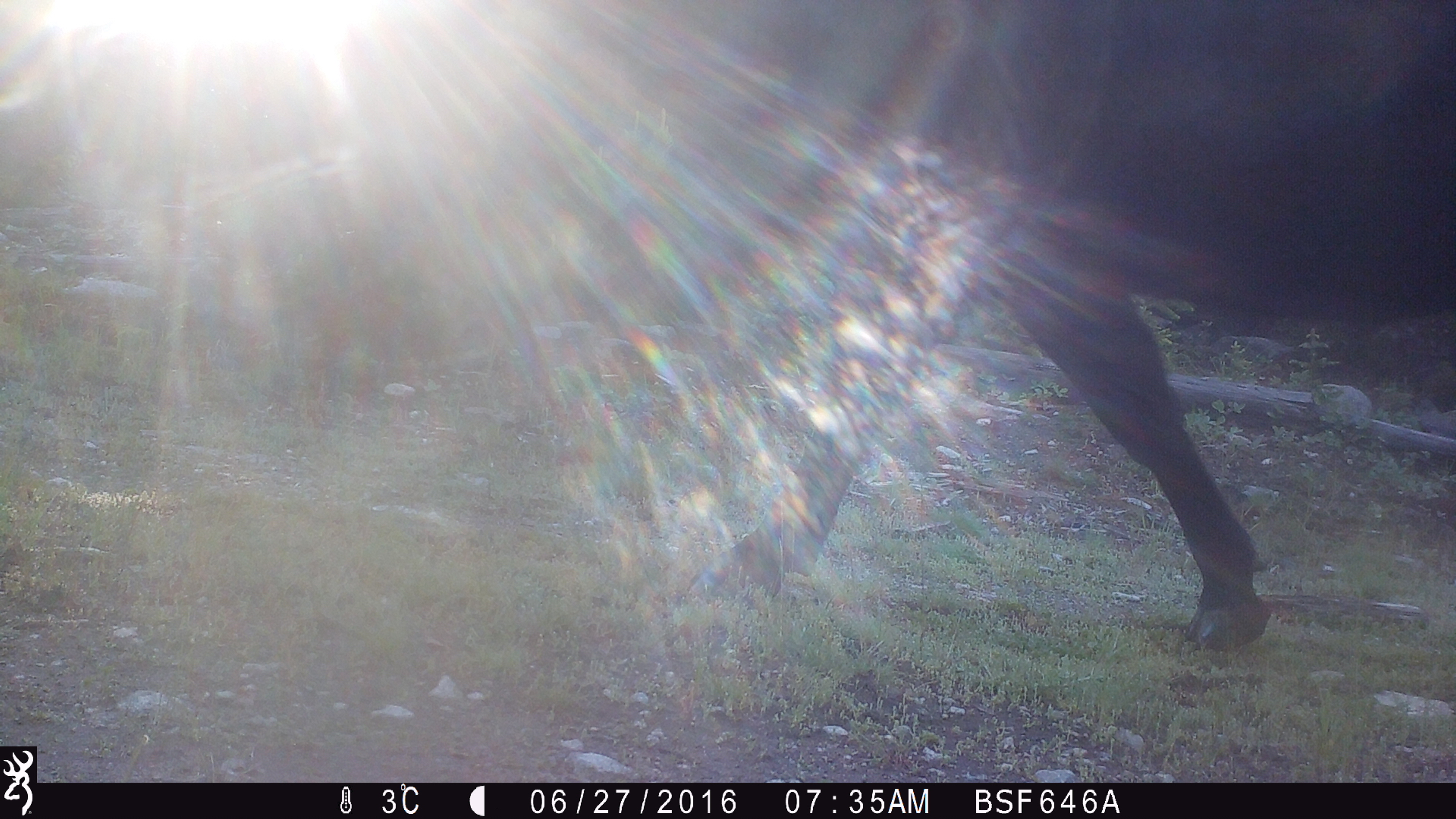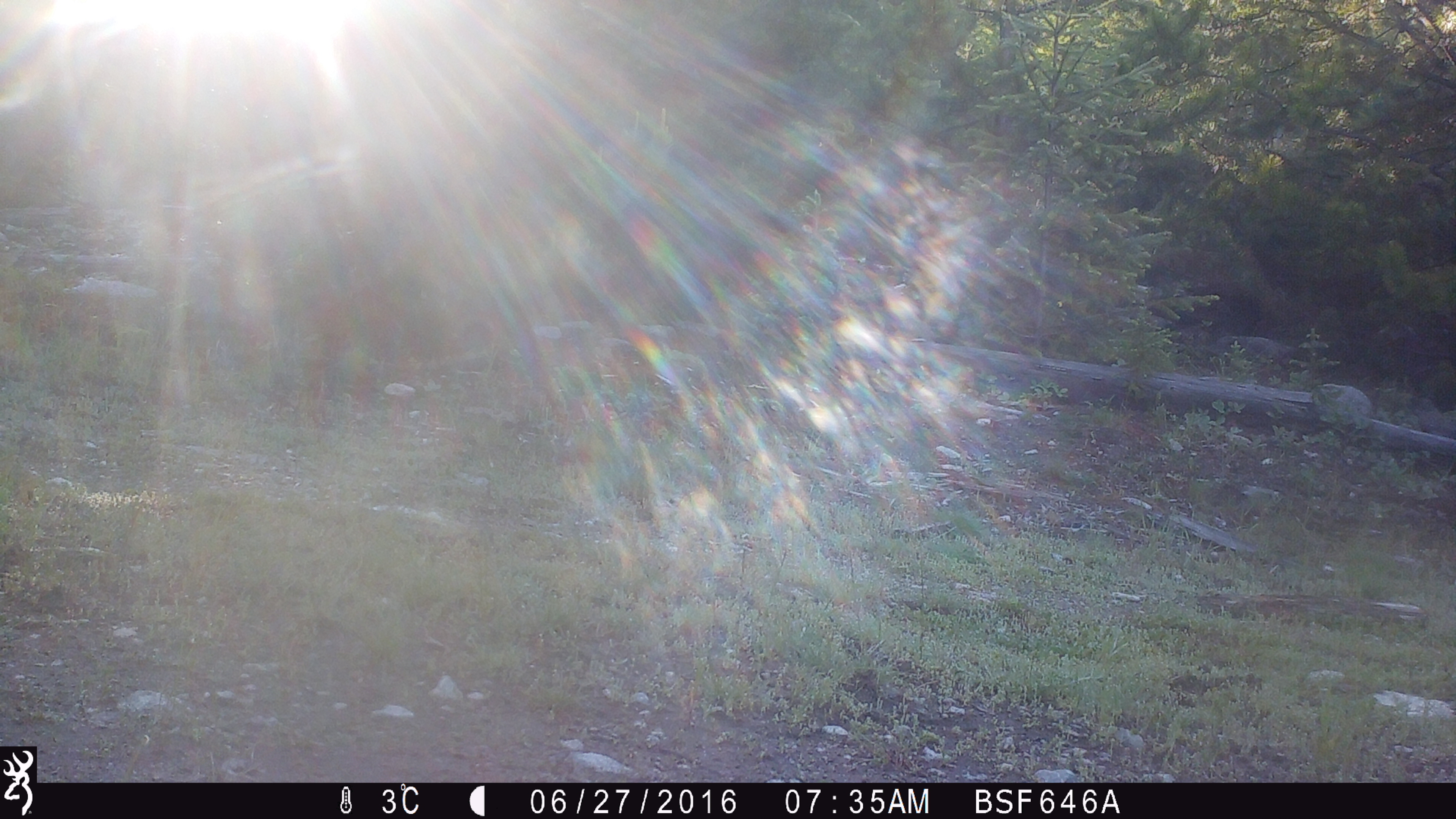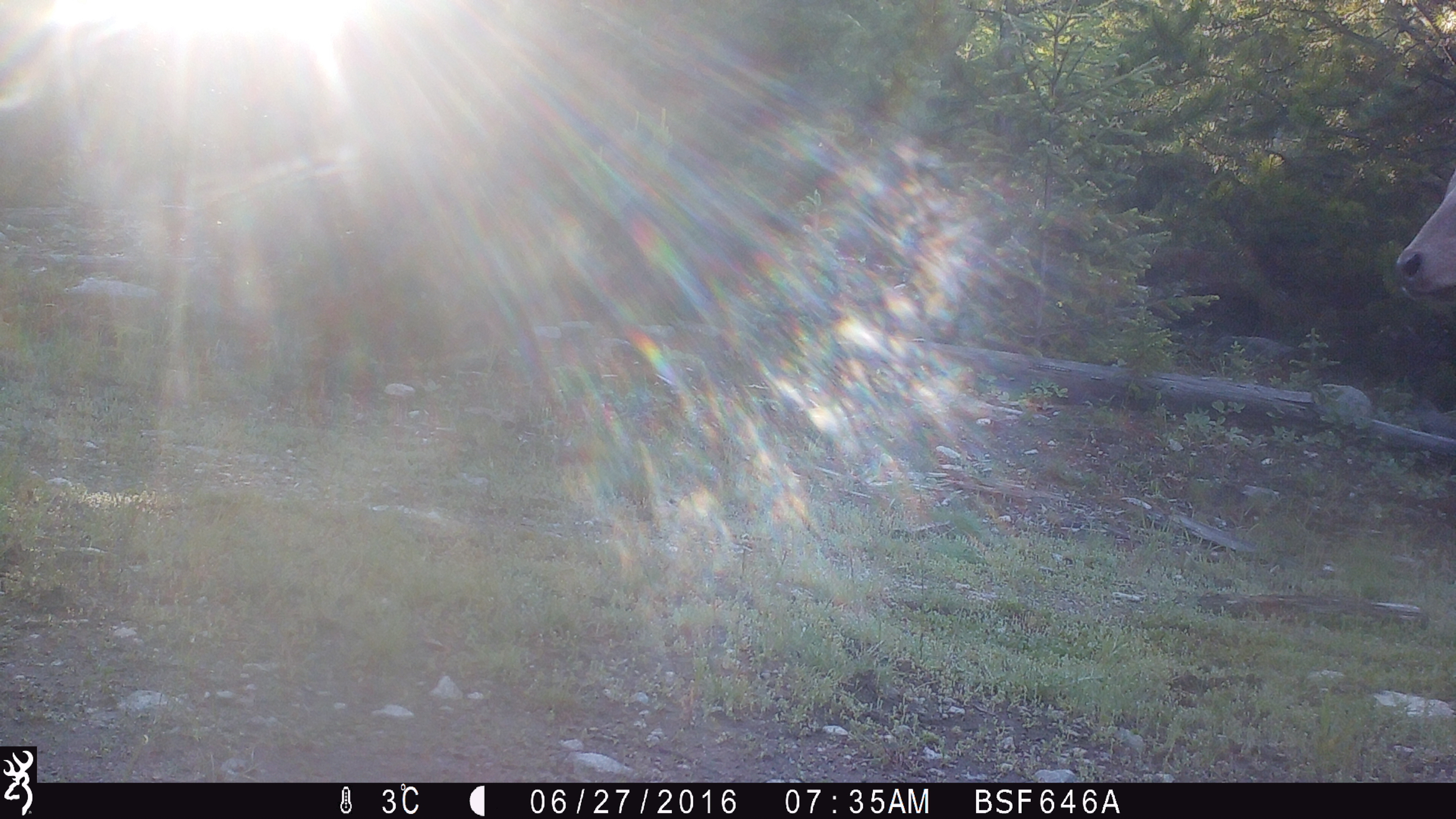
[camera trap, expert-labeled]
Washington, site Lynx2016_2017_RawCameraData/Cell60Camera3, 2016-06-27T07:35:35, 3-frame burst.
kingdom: Animalia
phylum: Chordata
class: Mammalia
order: Artiodactyla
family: Bovidae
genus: Bos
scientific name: Bos taurus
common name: domestic cattle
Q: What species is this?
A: Domestic cattle (Bos taurus).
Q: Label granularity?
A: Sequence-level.